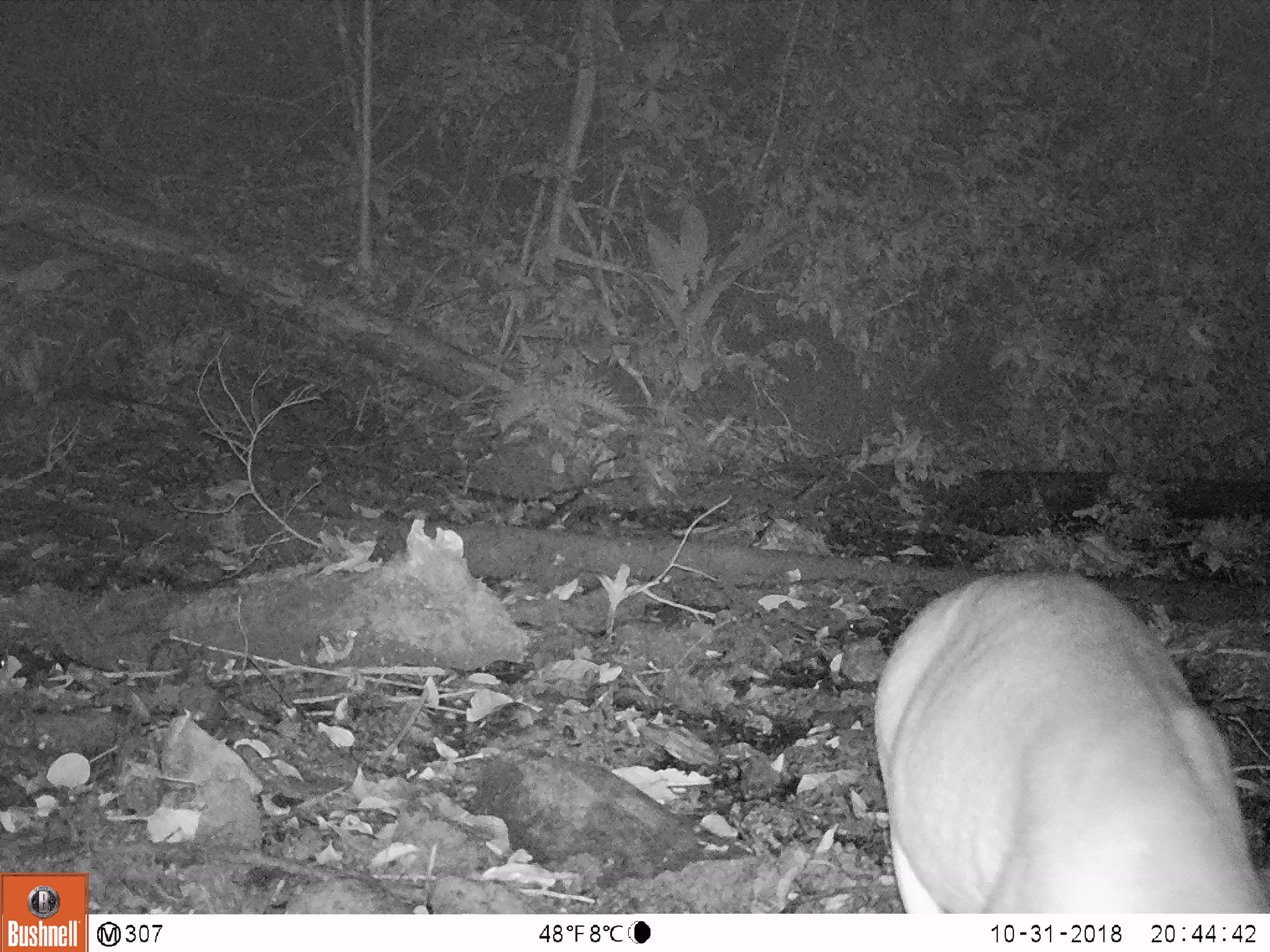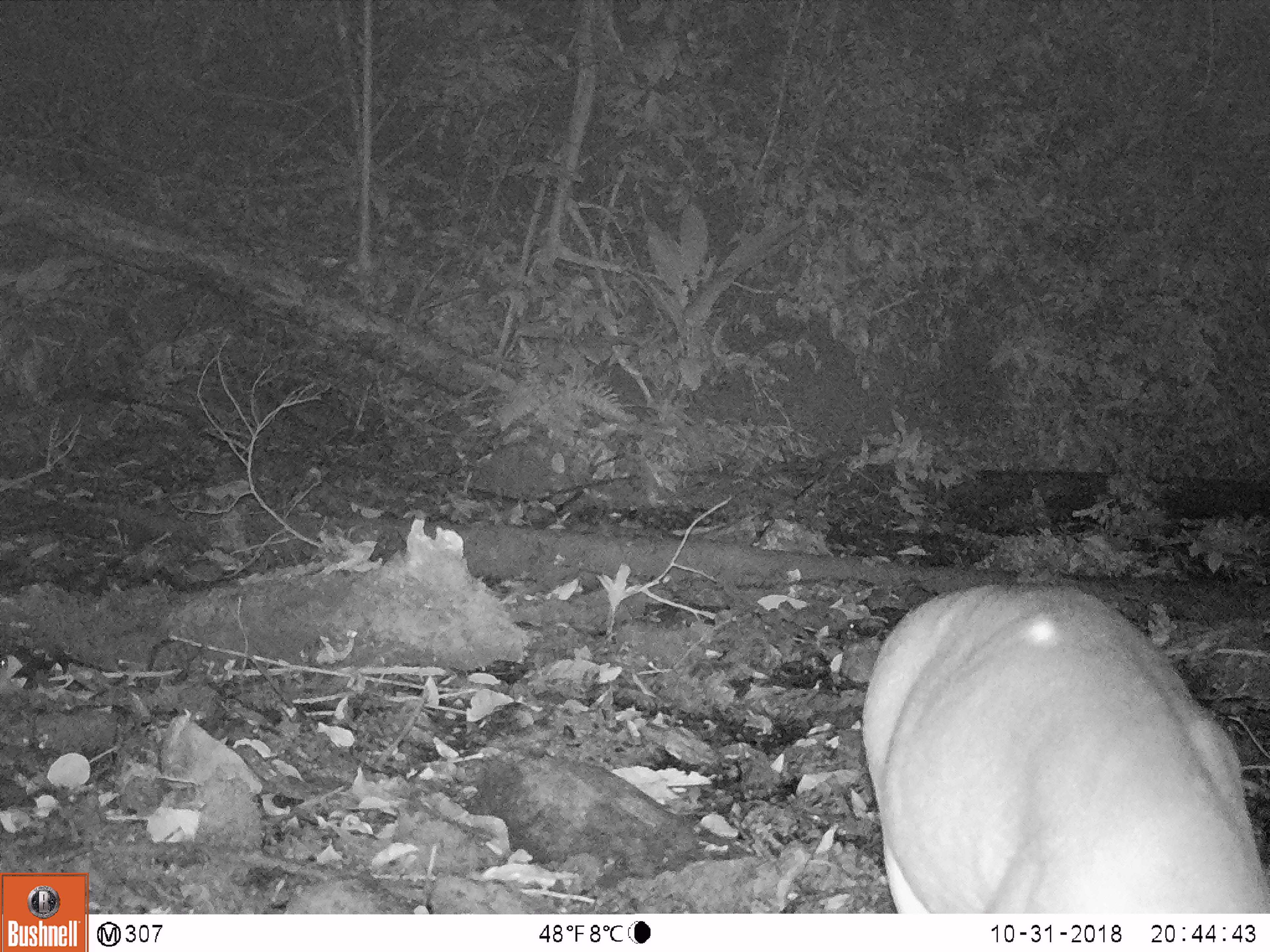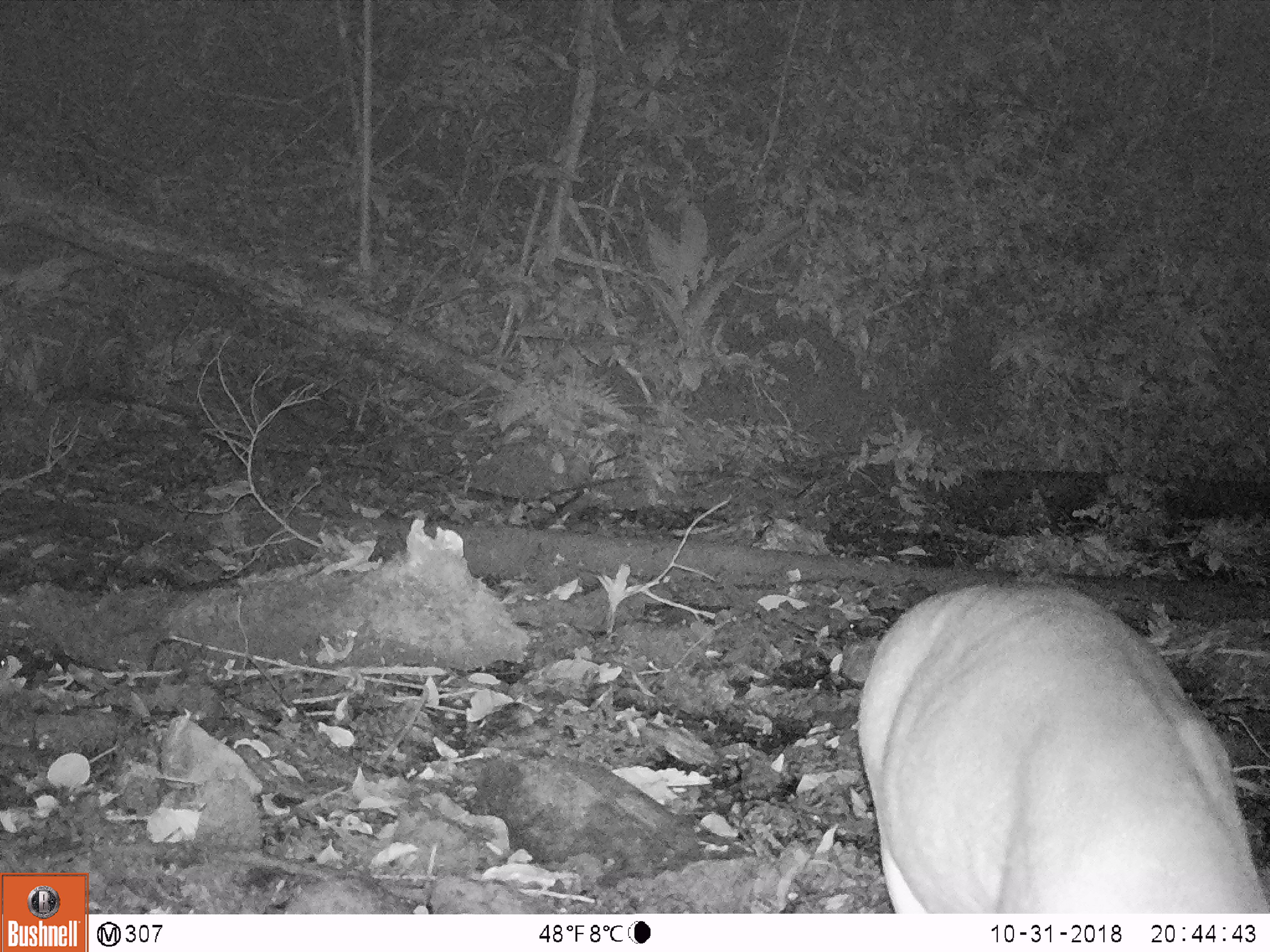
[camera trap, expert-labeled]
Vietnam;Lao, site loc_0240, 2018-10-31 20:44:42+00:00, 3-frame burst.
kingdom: Animalia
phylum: Chordata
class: Mammalia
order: Artiodactyla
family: Cervidae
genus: Muntiacus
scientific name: Muntiacus vuquangensis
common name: large-antlered muntjac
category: large antlered muntjac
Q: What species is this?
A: Large antlered muntjac (large-antlered muntjac) (Muntiacus vuquangensis).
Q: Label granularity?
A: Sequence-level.